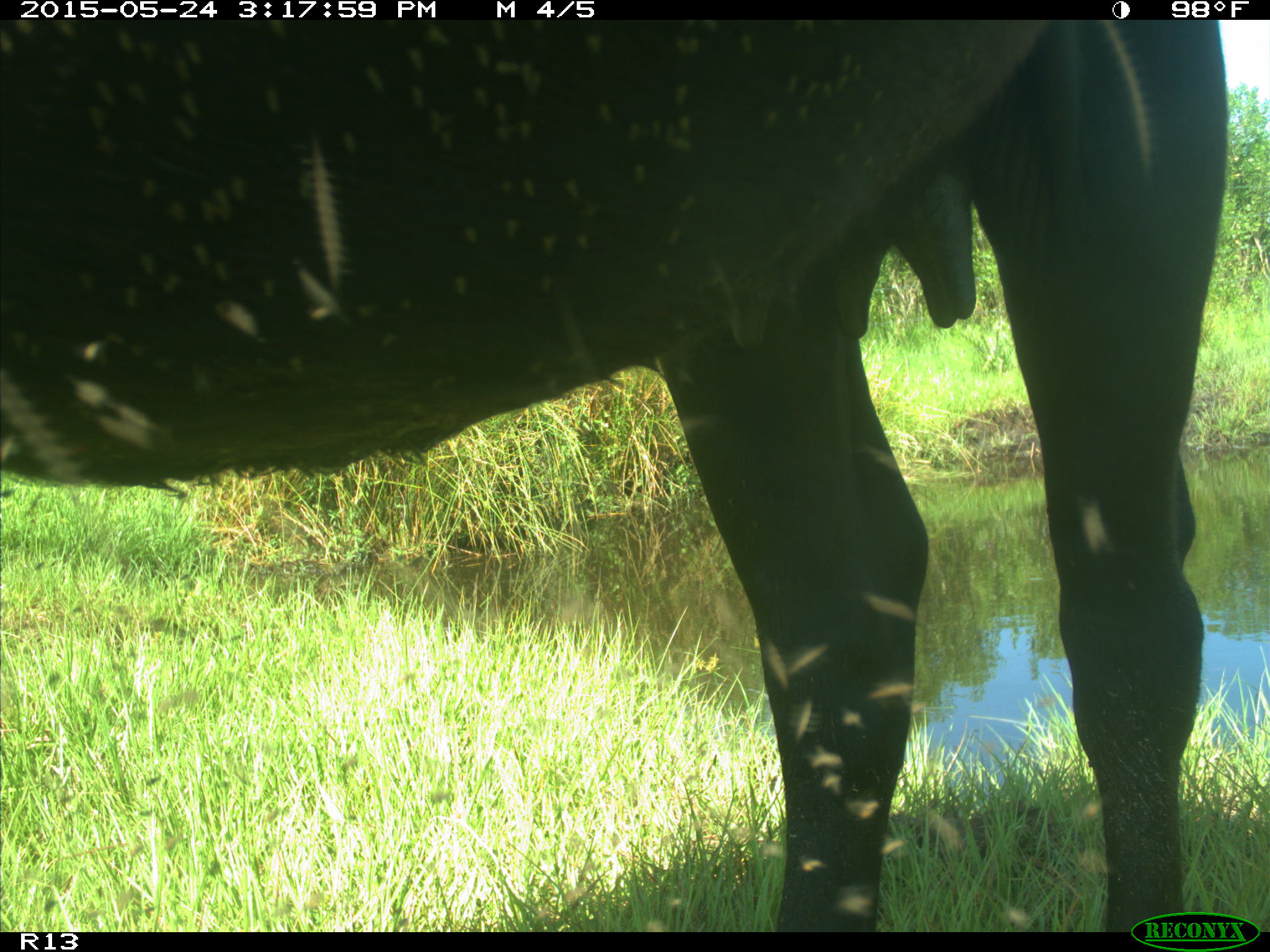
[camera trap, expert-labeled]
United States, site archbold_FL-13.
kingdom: Animalia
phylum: Chordata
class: Mammalia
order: Artiodactyla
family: Bovidae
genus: Bos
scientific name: Bos taurus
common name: domestic cow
Bos taurus (domestic cow).